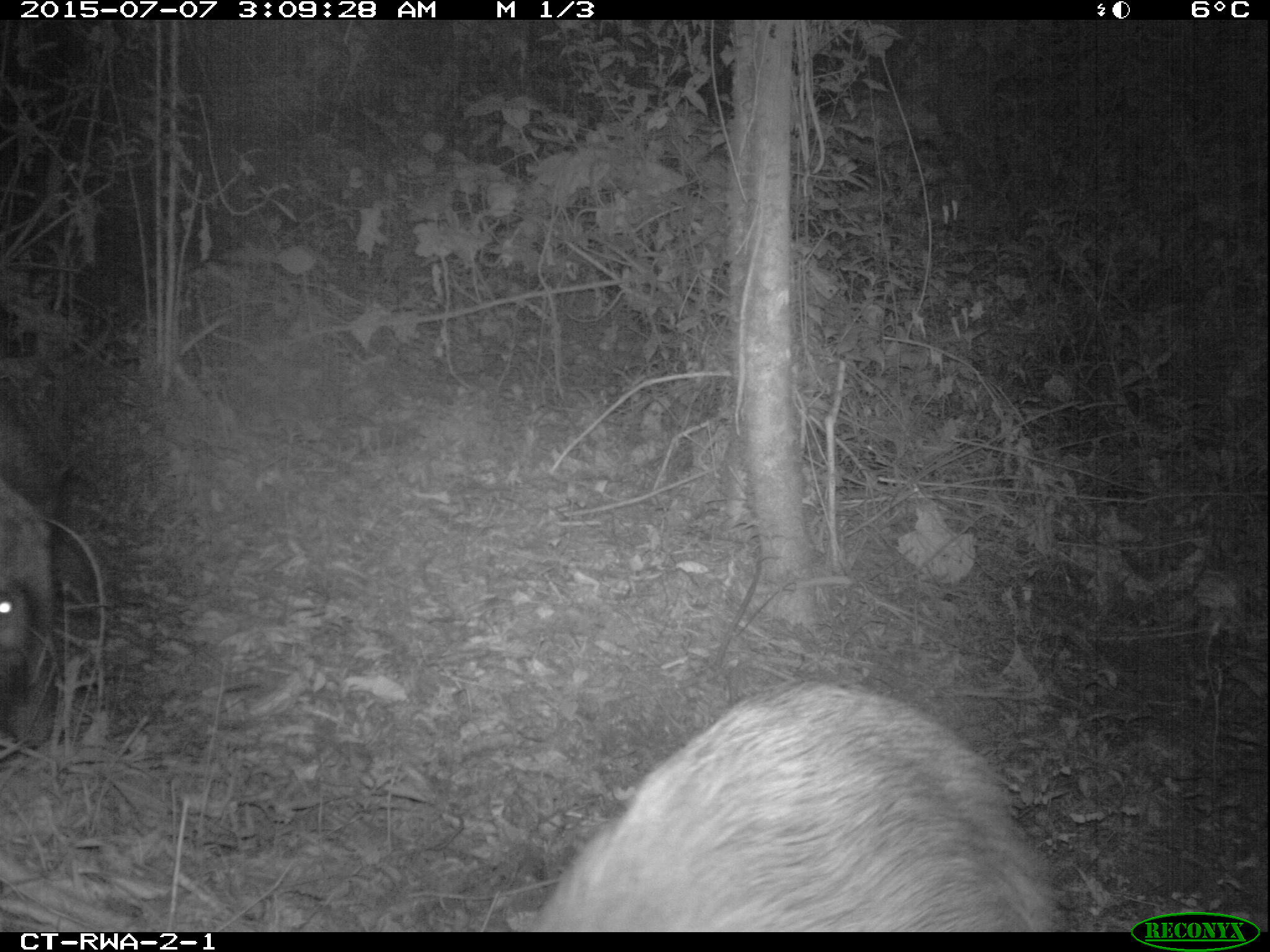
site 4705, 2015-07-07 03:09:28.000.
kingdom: Animalia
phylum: Chordata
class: Mammalia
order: Artiodactyla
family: Suidae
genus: Potamochoerus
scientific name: Potamochoerus larvatus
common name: bushpig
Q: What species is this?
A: Potamochoerus larvatus (bushpig).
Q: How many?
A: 2.